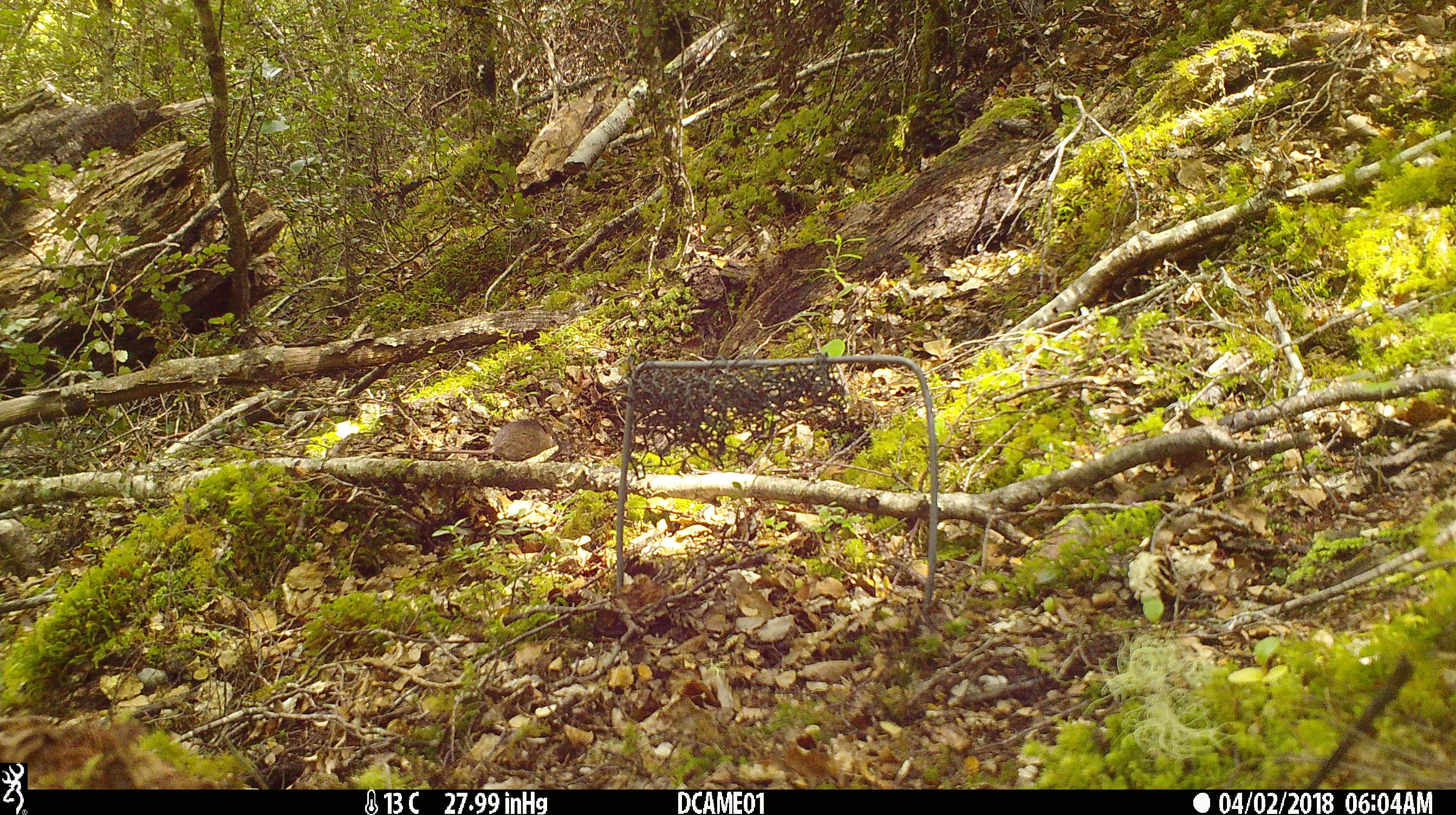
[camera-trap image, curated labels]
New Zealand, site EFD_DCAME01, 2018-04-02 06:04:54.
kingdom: Animalia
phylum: Chordata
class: Mammalia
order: Rodentia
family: Muridae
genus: Mus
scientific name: Mus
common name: mouse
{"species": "mouse (Mus)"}